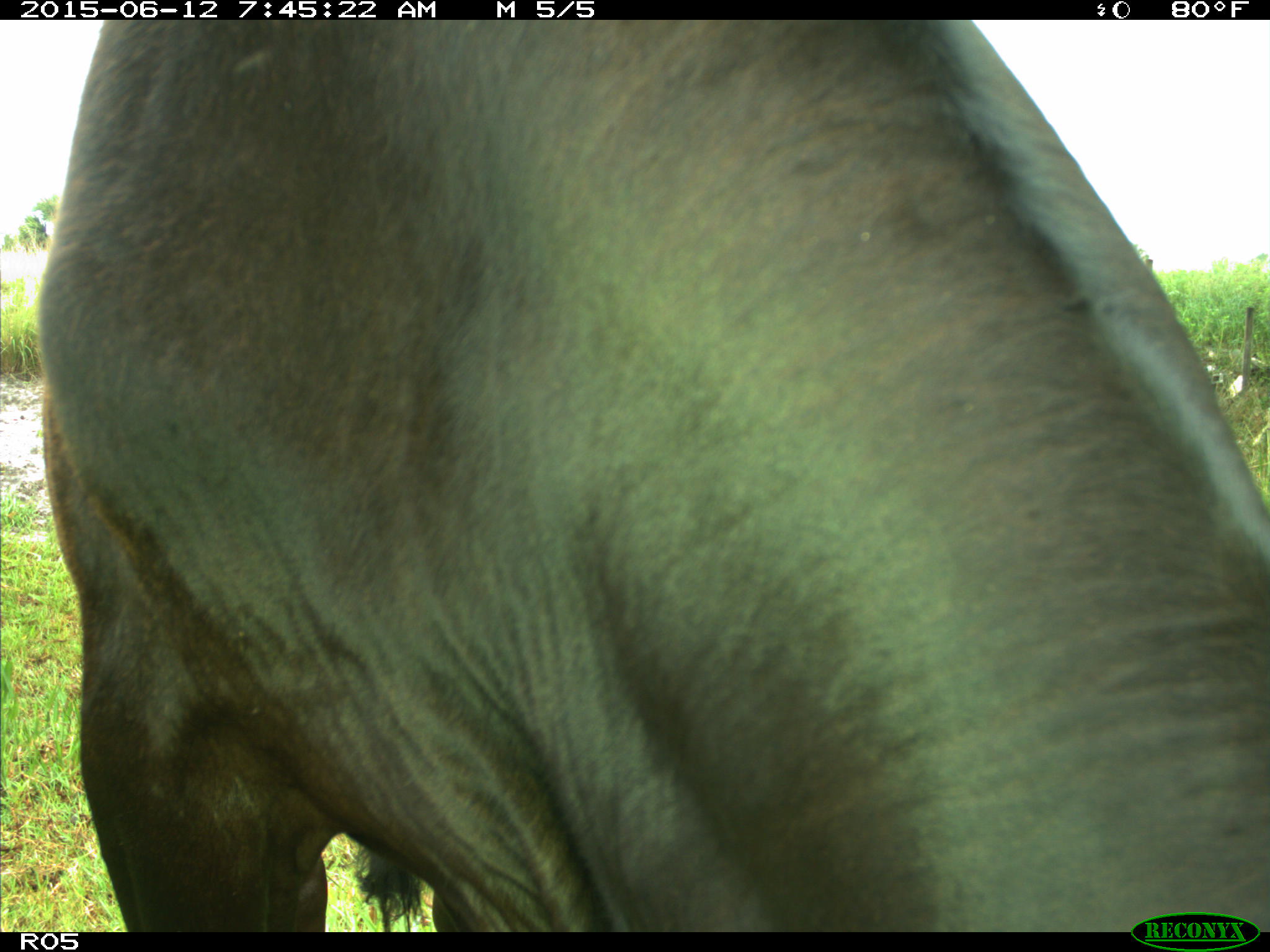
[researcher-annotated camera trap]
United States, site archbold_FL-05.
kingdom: Animalia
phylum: Chordata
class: Mammalia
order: Artiodactyla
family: Bovidae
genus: Bos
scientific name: Bos taurus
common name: domestic cow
Bos taurus (domestic cow).